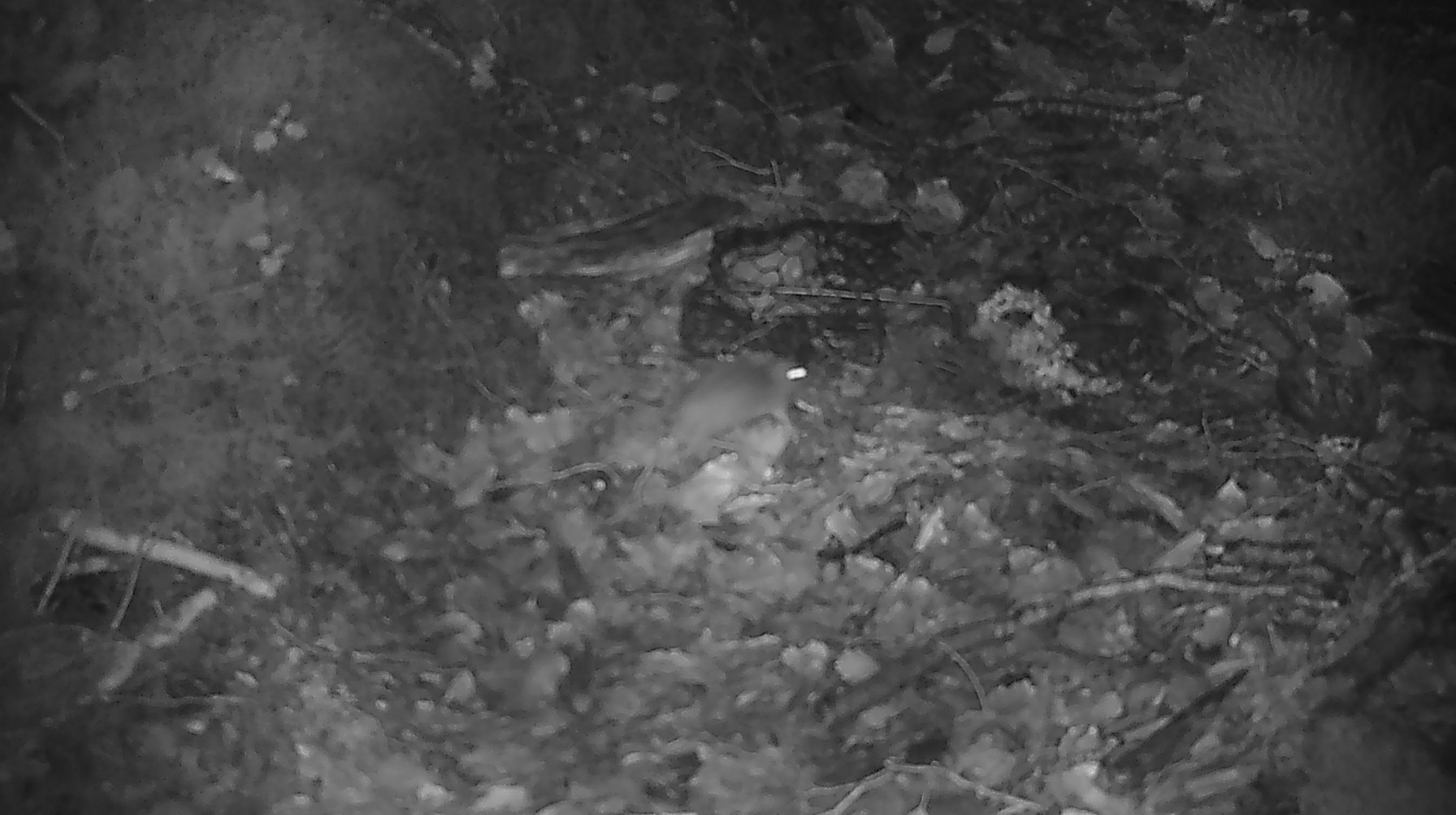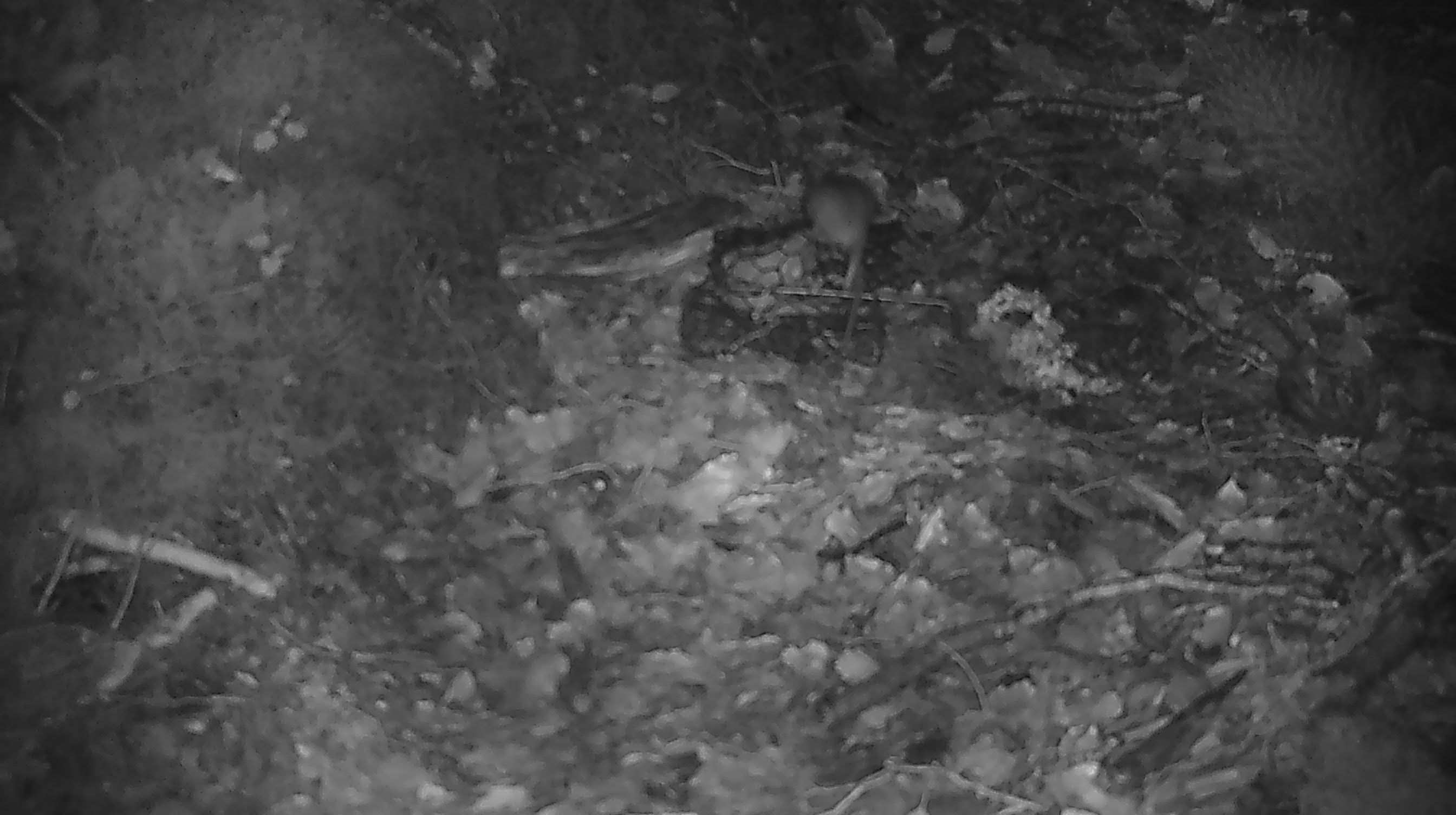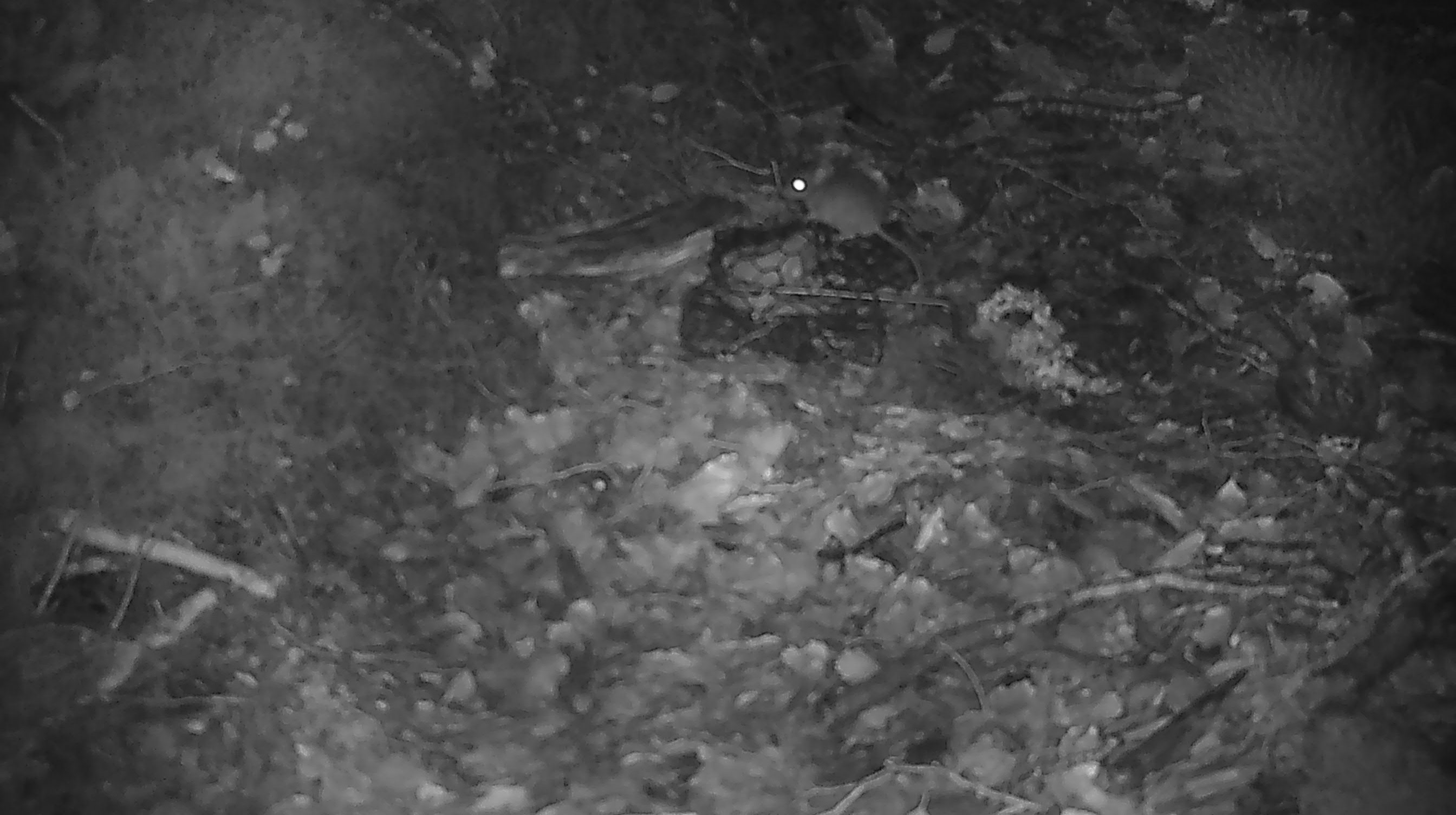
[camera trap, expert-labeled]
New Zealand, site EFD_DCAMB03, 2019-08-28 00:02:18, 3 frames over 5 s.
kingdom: Animalia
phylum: Chordata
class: Mammalia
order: Rodentia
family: Muridae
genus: Mus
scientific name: Mus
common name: mouse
Mouse (Mus).